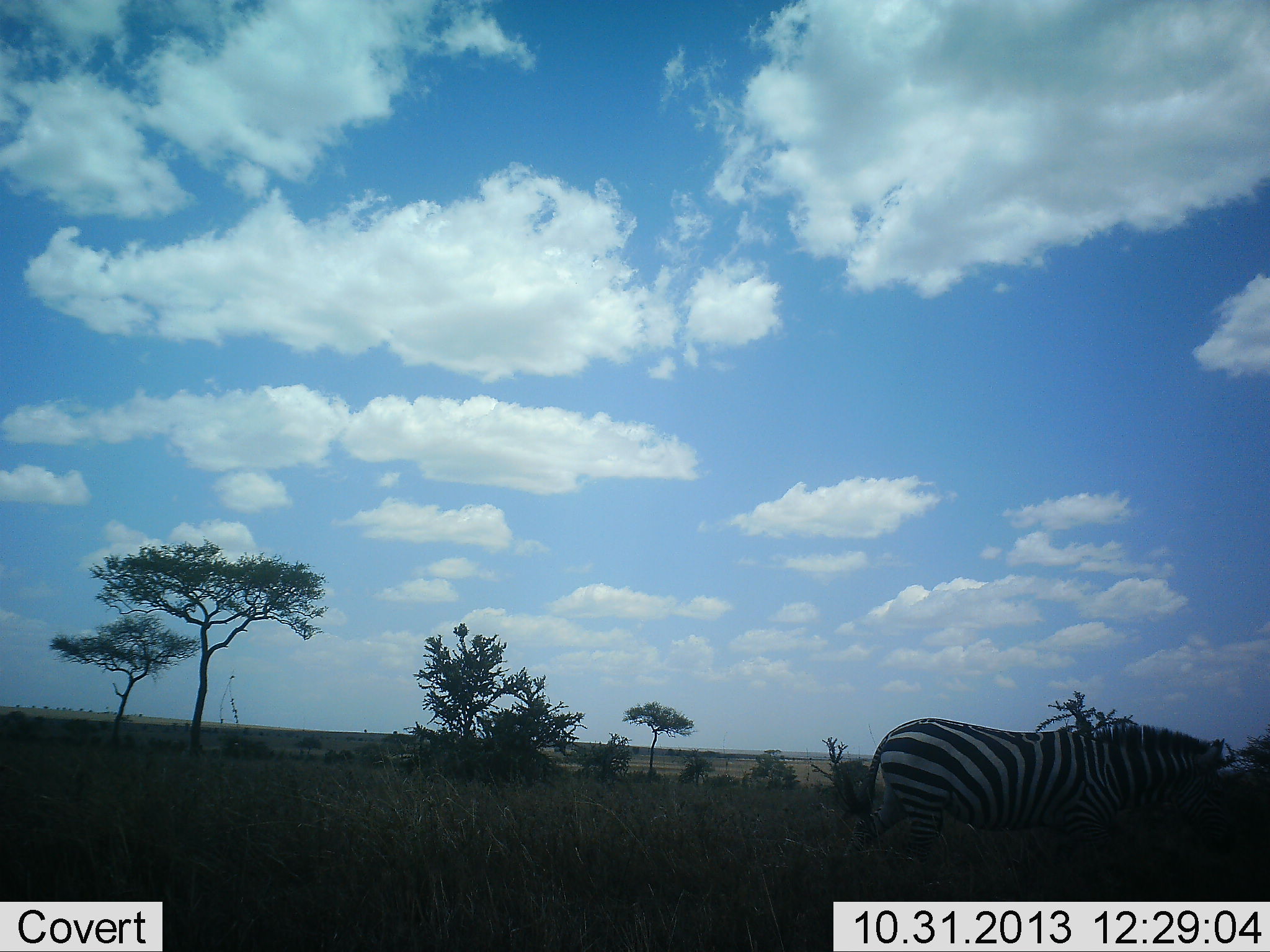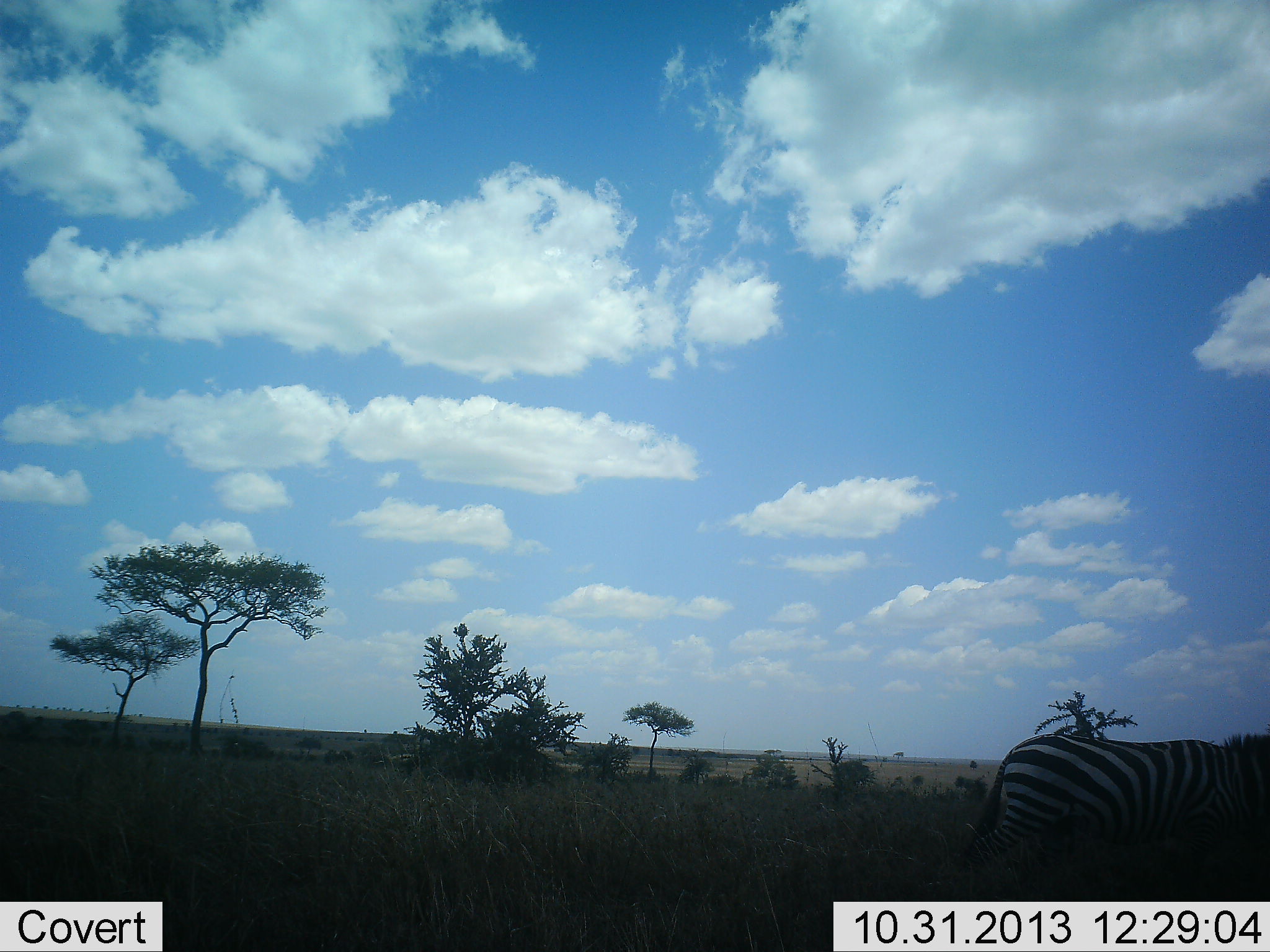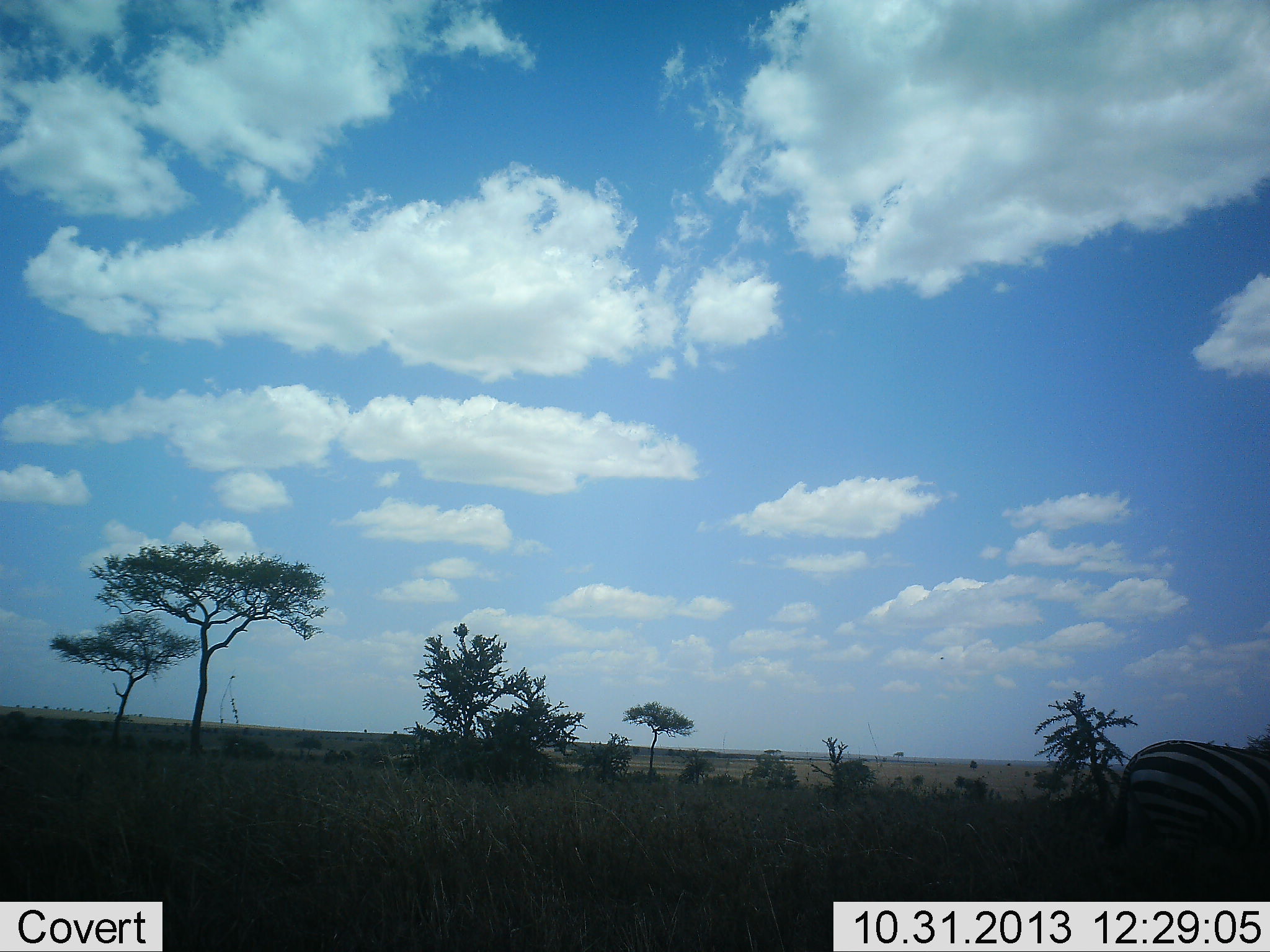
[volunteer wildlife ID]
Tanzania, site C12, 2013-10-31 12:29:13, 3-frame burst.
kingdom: Animalia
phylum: Chordata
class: Mammalia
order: Perissodactyla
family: Equidae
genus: Equus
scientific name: Equus quagga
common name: plains zebra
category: zebra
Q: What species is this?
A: Zebra (plains zebra) (Equus quagga).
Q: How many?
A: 1.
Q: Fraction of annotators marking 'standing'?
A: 10%.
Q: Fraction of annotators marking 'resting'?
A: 0%.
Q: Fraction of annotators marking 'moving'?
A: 90%.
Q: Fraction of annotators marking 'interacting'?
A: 0%.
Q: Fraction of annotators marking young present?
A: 0%.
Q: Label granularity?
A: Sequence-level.